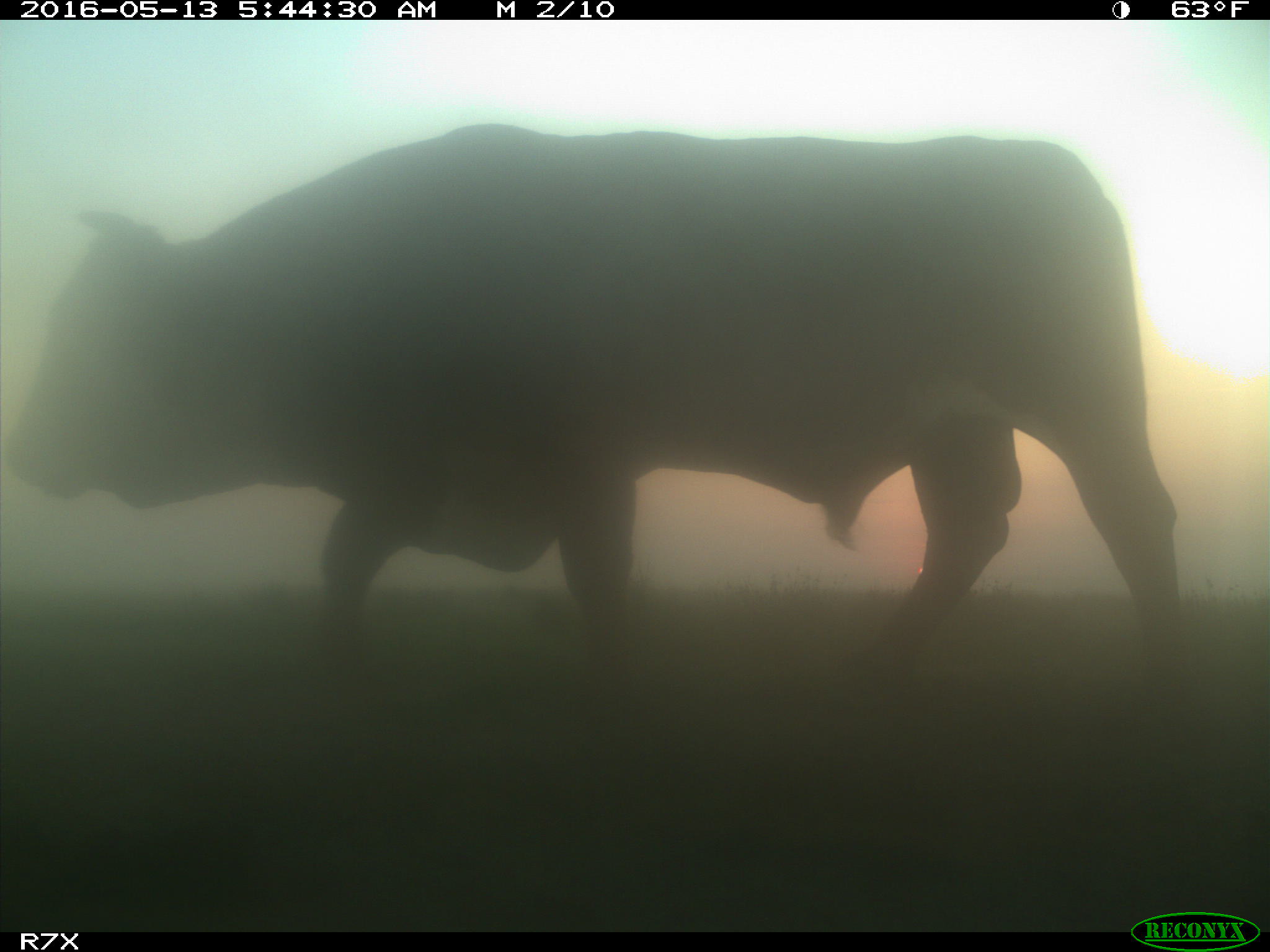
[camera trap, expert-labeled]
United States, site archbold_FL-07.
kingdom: Animalia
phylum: Chordata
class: Mammalia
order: Artiodactyla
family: Bovidae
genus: Bos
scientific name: Bos taurus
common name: domestic cow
Bos taurus (domestic cow).